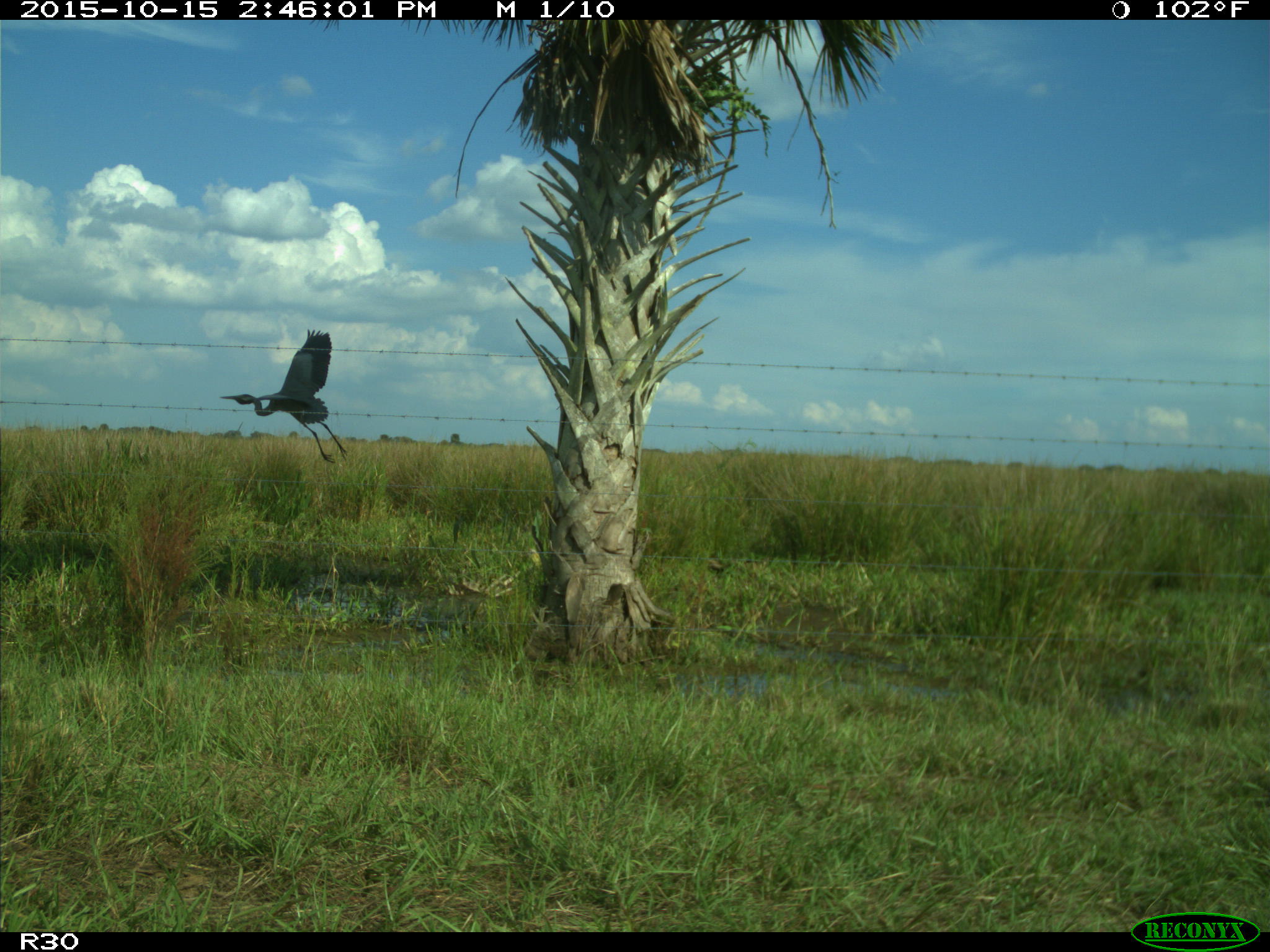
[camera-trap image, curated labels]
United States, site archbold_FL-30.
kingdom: Animalia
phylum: Chordata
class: Aves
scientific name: Aves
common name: birds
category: unidentified bird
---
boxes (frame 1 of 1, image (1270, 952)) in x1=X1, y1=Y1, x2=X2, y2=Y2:
animal: x1=220, y1=328, x2=349, y2=464